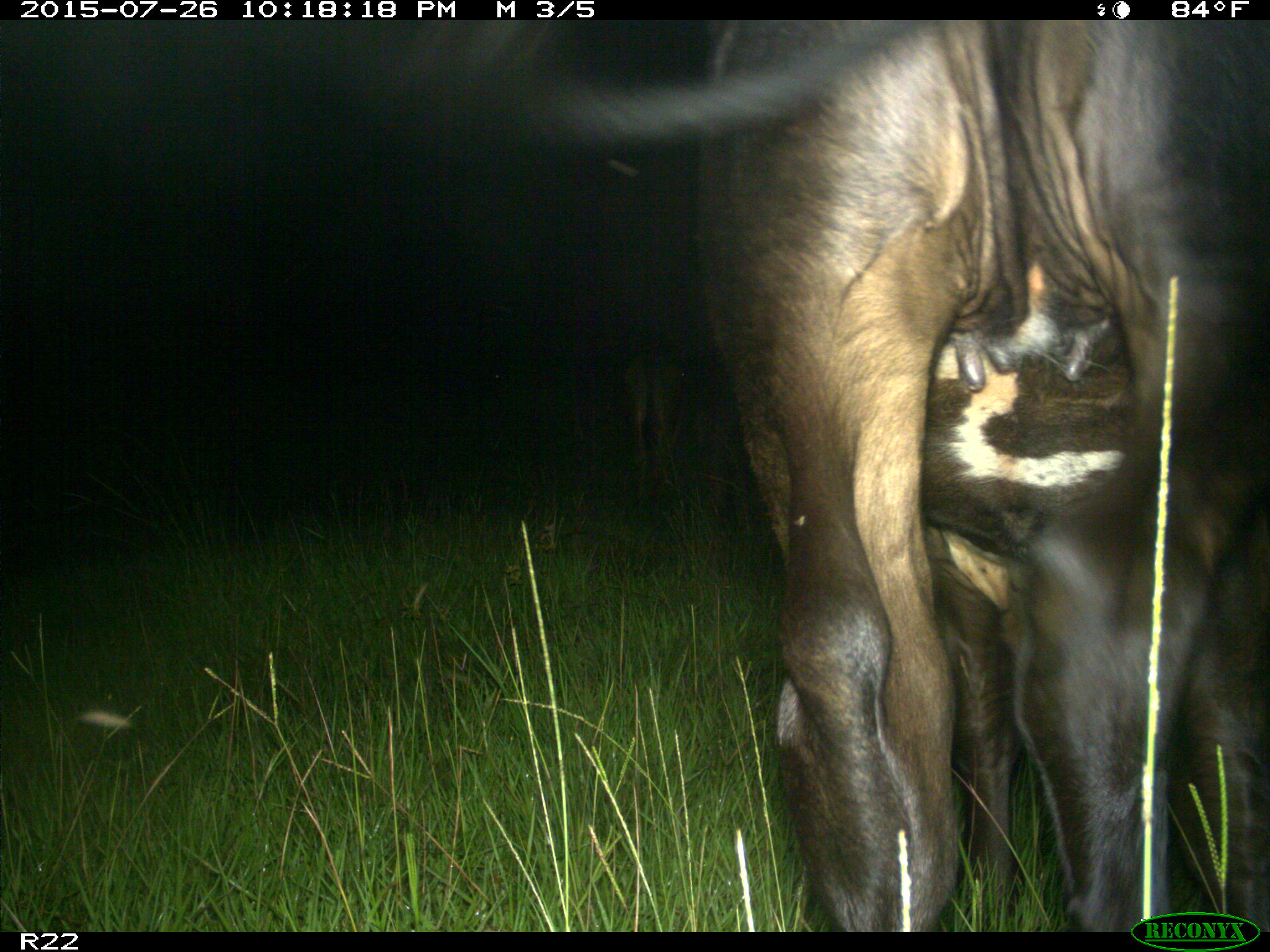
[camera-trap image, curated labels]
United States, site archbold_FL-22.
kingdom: Animalia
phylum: Chordata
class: Mammalia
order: Artiodactyla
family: Bovidae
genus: Bos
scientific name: Bos taurus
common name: domestic cow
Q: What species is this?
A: Bos taurus (domestic cow).